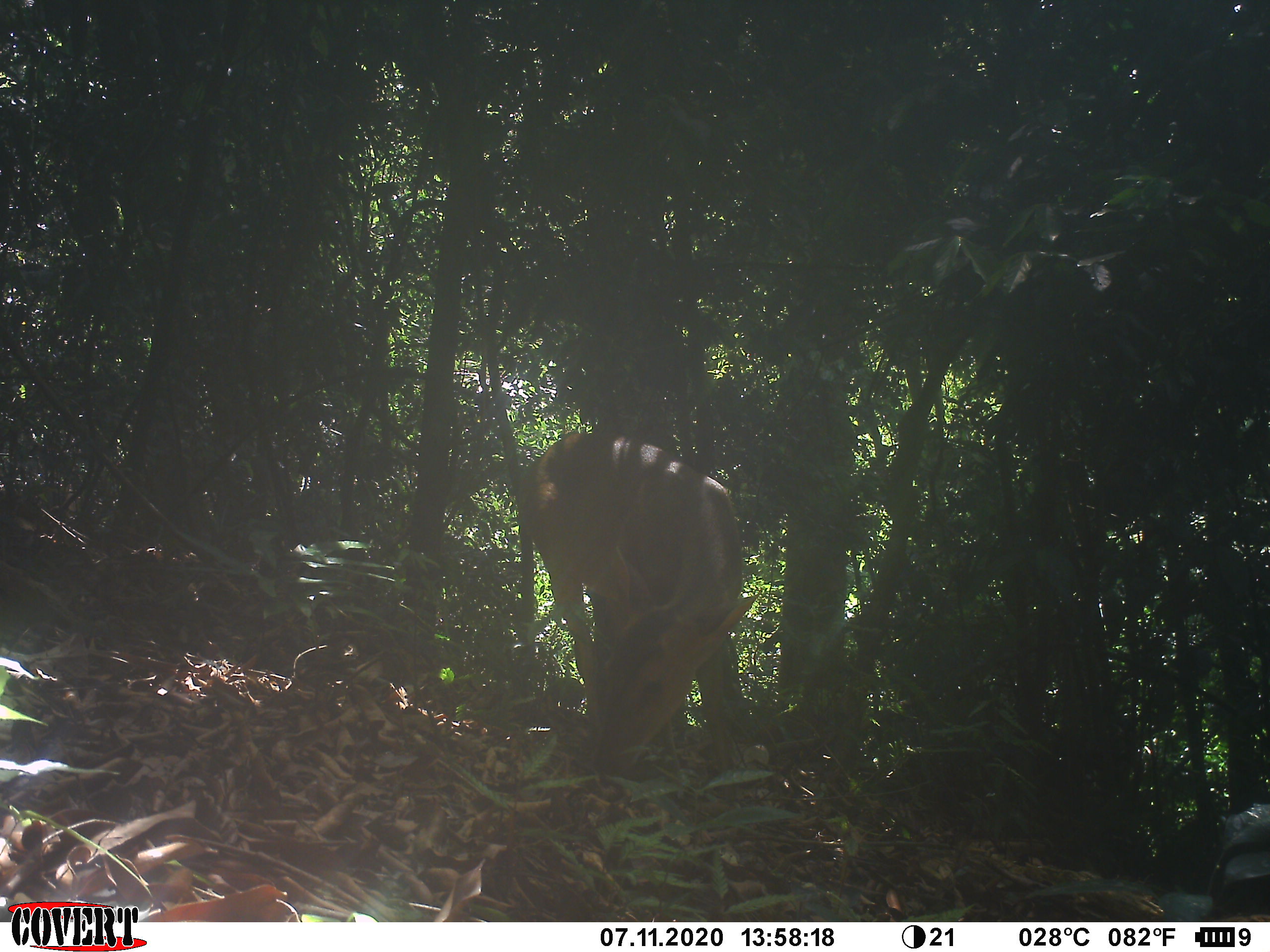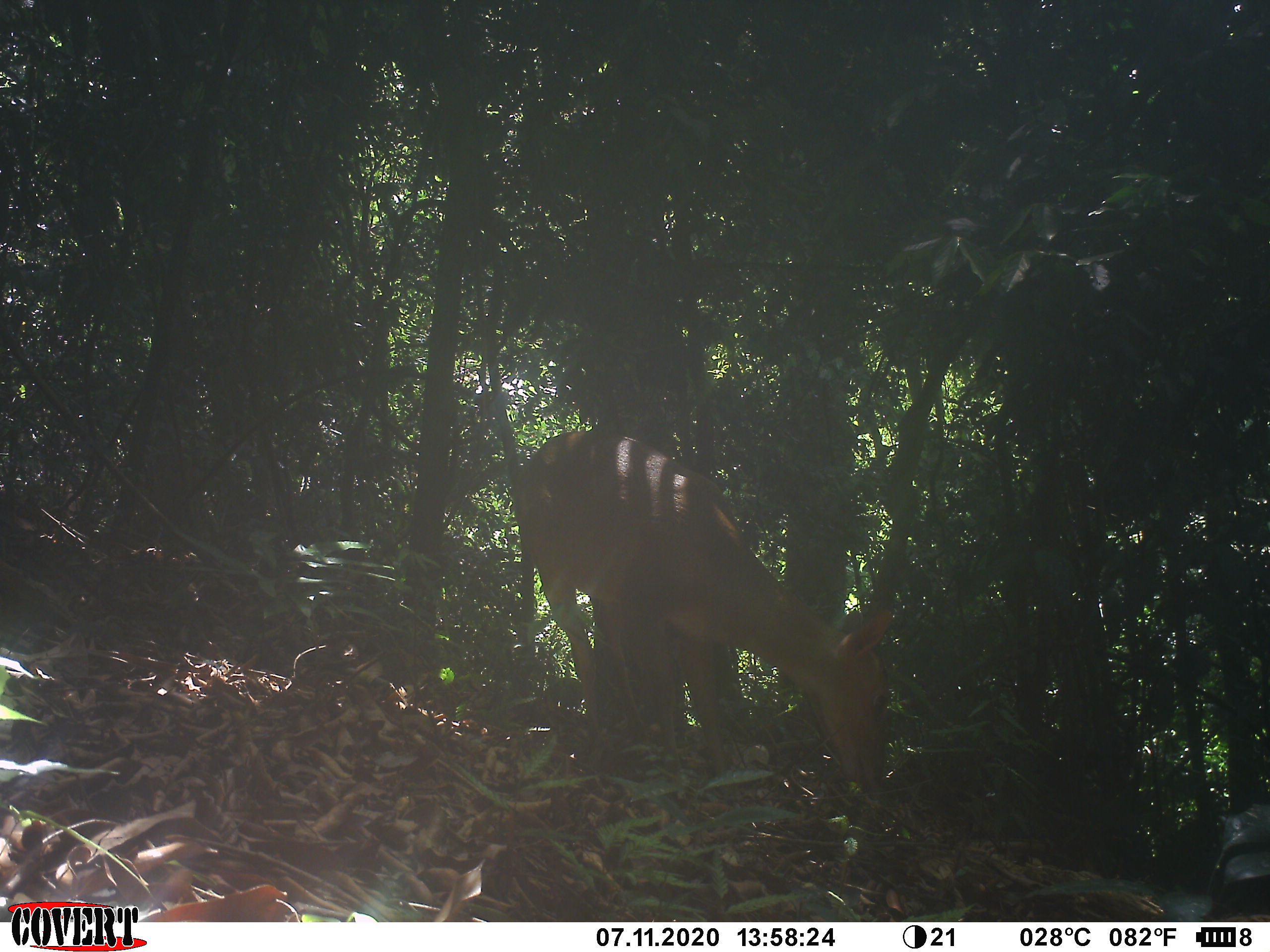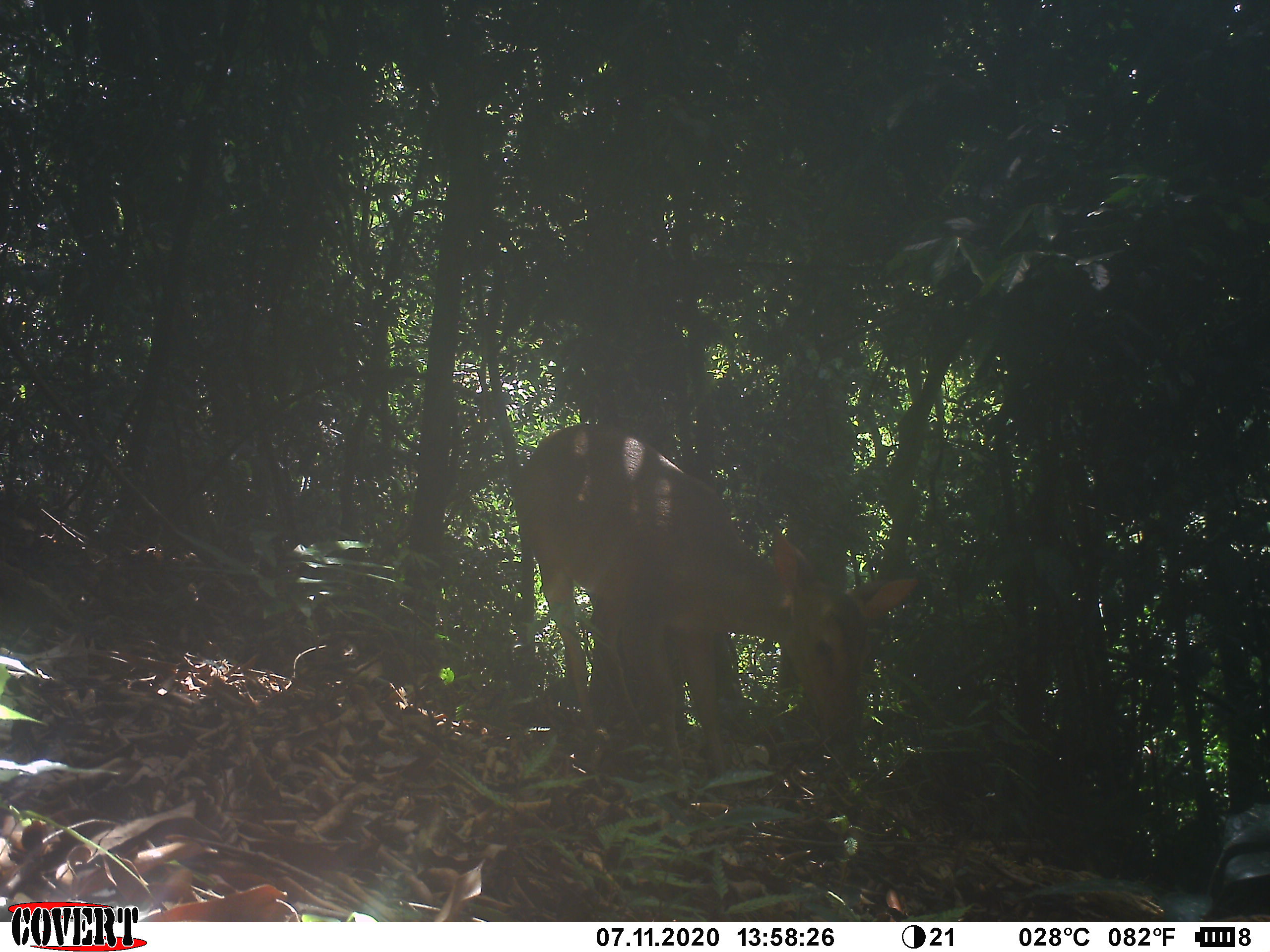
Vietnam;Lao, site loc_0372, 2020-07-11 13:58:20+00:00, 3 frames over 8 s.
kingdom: Animalia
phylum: Chordata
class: Mammalia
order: Artiodactyla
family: Cervidae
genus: Muntiacus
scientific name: Muntiacus vuquangensis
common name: large-antlered muntjac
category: large antlered muntjac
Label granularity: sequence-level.